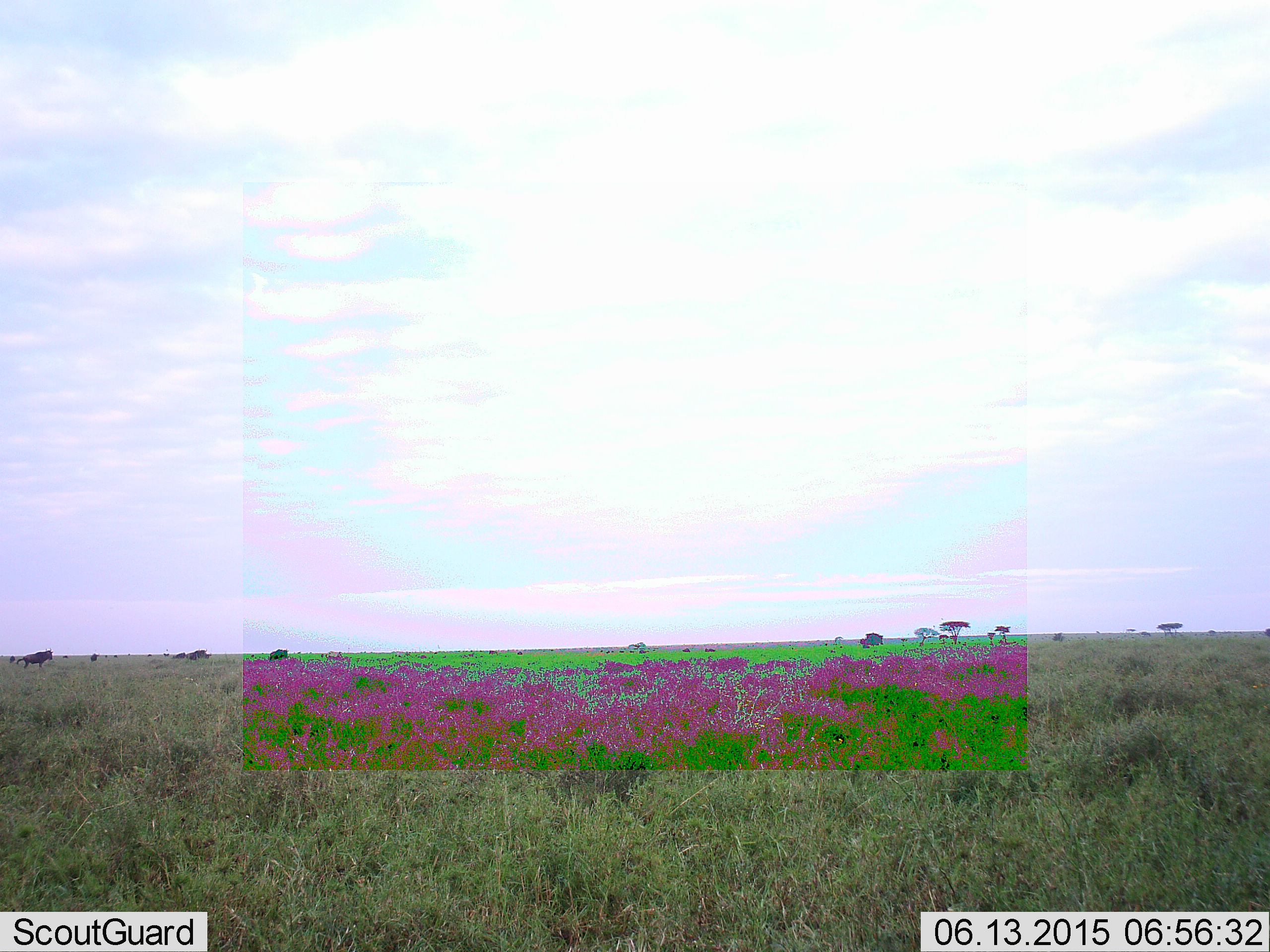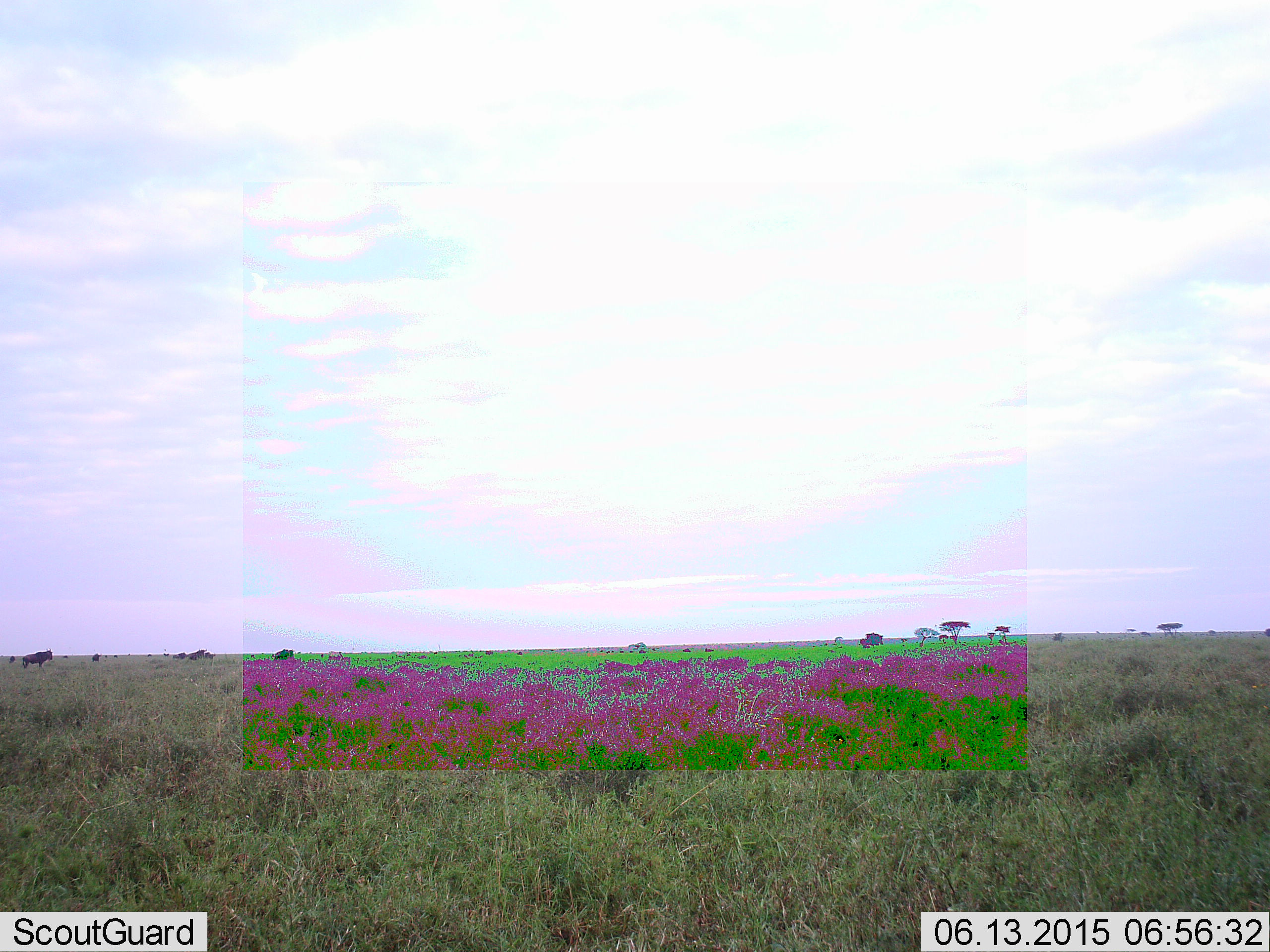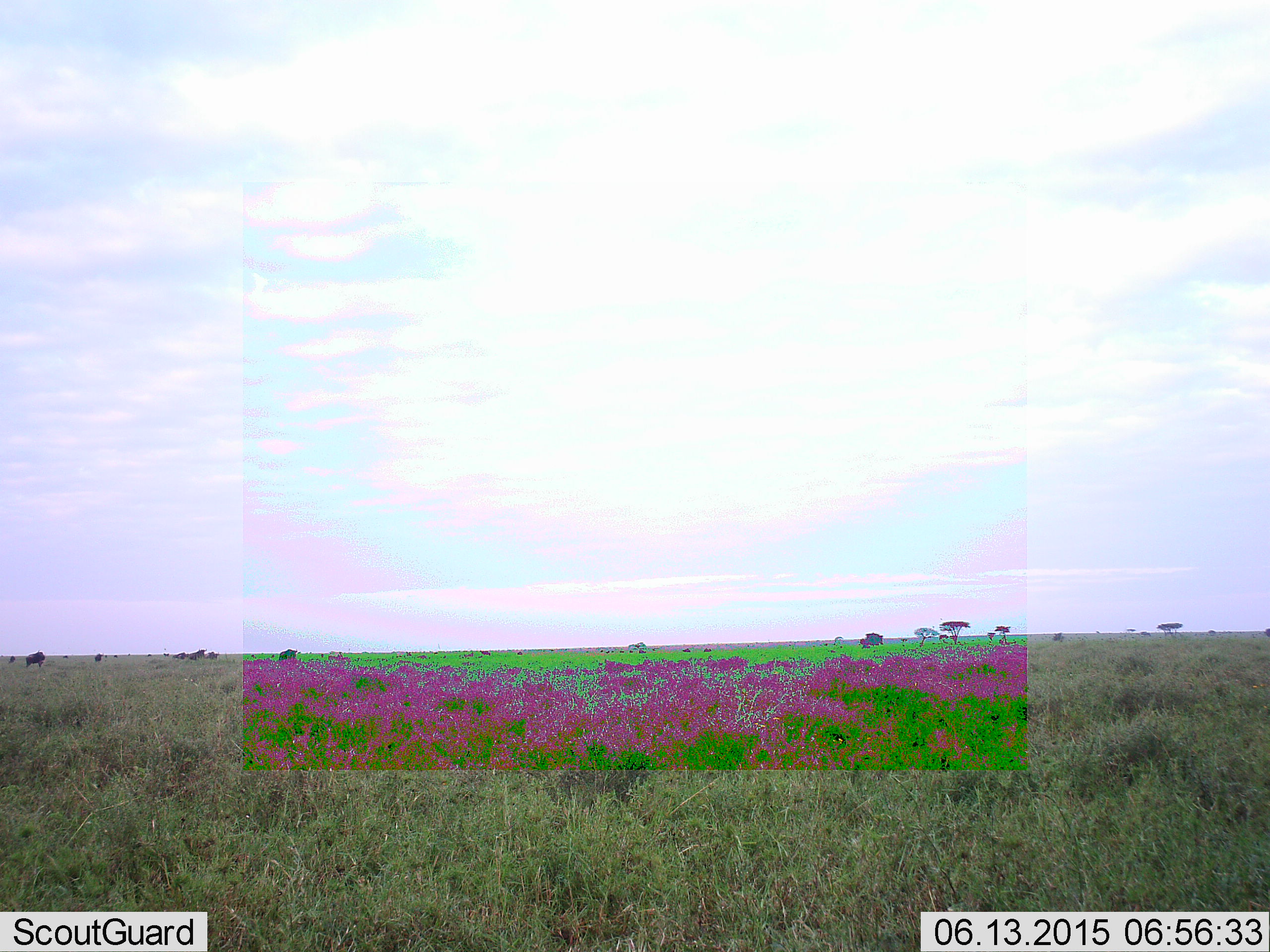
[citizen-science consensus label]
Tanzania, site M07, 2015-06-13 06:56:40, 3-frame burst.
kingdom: Animalia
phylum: Chordata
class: Mammalia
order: Artiodactyla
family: Bovidae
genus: Connochaetes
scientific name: Connochaetes taurinus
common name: blue wildebeest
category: wildebeest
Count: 6.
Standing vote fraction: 70%.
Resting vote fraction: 0%.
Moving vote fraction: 60%.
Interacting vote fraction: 0%.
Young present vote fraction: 0%.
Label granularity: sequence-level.